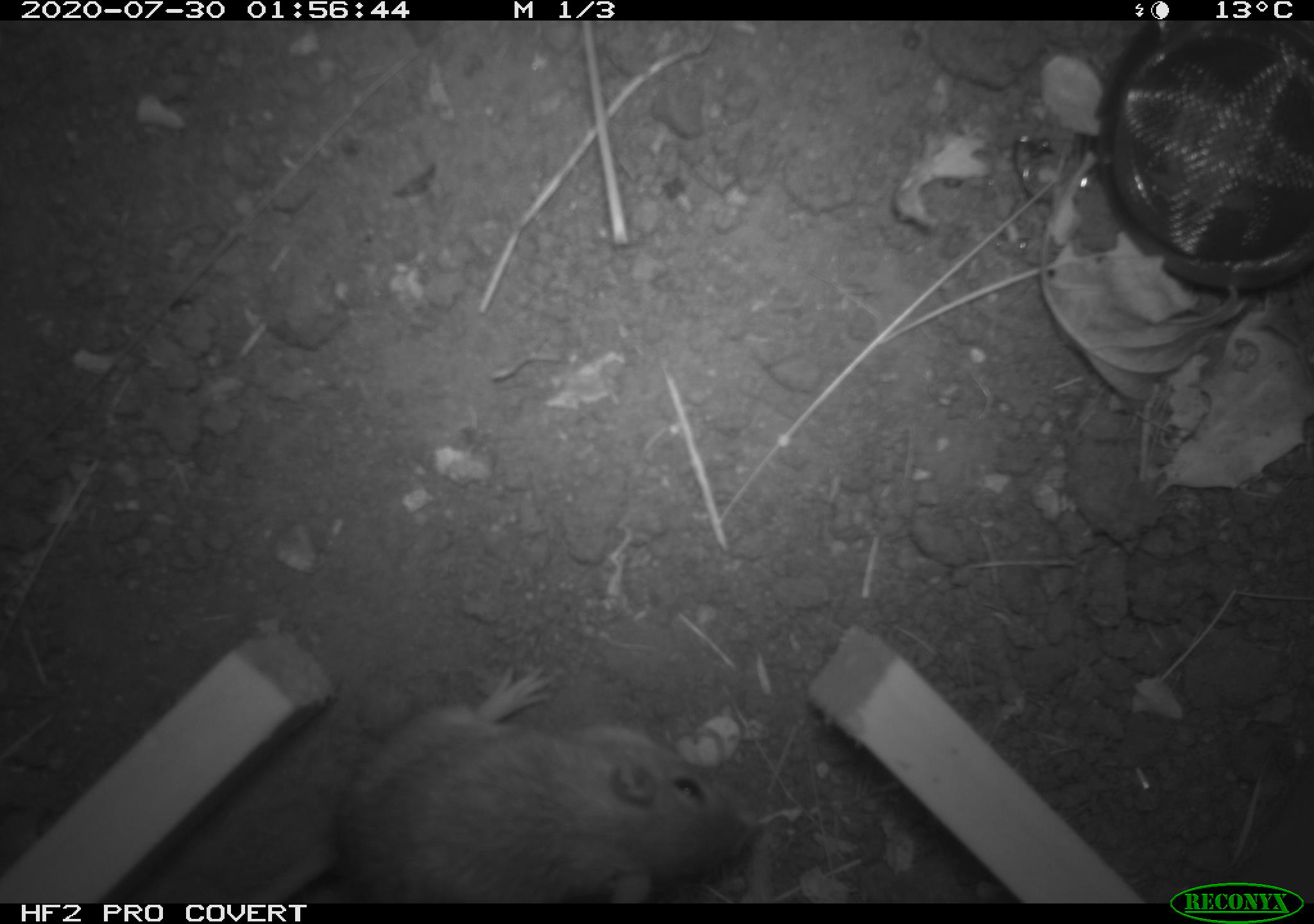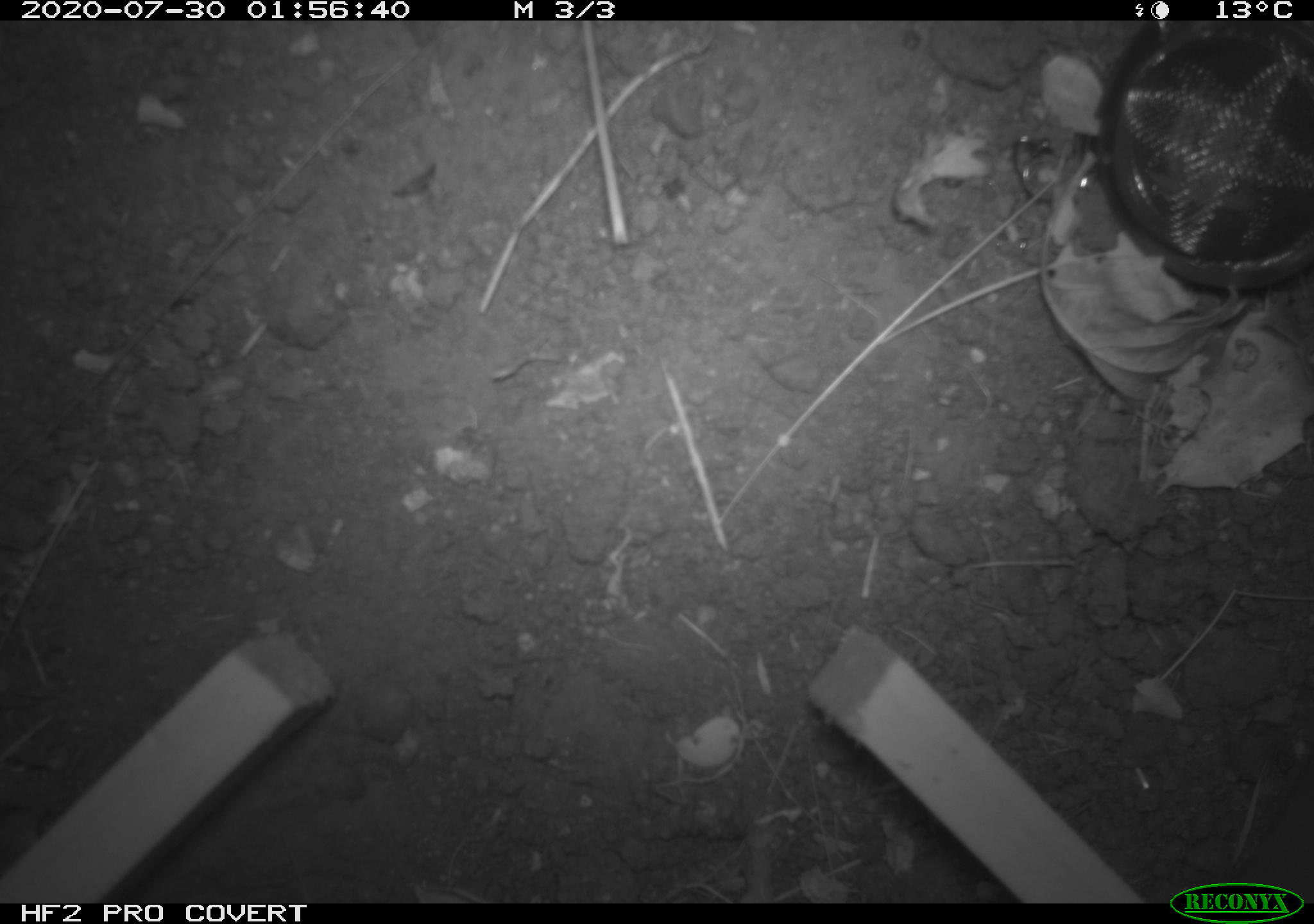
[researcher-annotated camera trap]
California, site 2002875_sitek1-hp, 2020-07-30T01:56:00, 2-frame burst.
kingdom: Animalia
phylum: Chordata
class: Mammalia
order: Rodentia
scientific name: Rodentia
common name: rodent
Rodent (Rodentia).